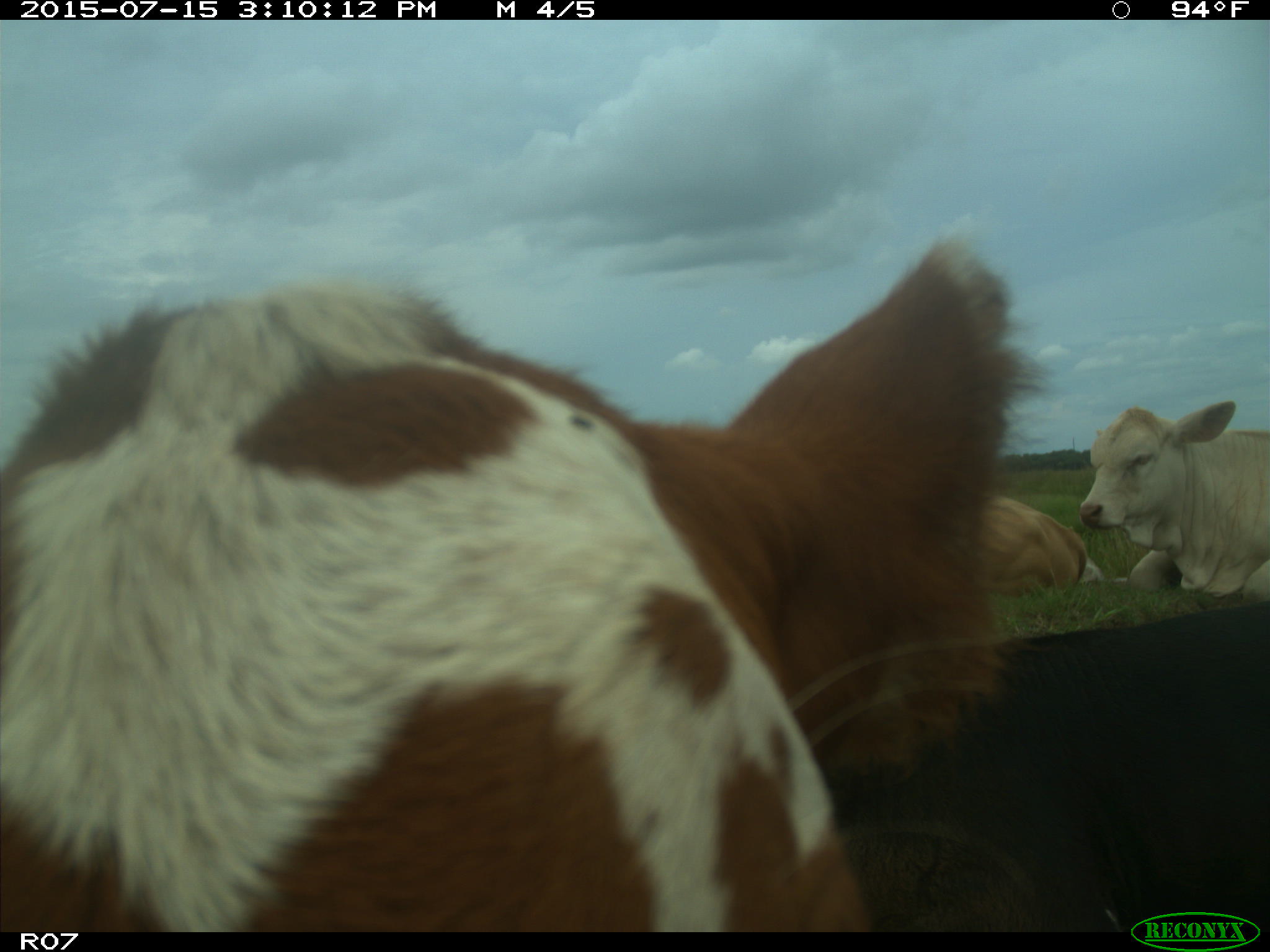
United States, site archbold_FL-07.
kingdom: Animalia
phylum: Chordata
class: Mammalia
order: Artiodactyla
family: Bovidae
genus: Bos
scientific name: Bos taurus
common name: domestic cow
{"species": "Bos taurus (domestic cow)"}